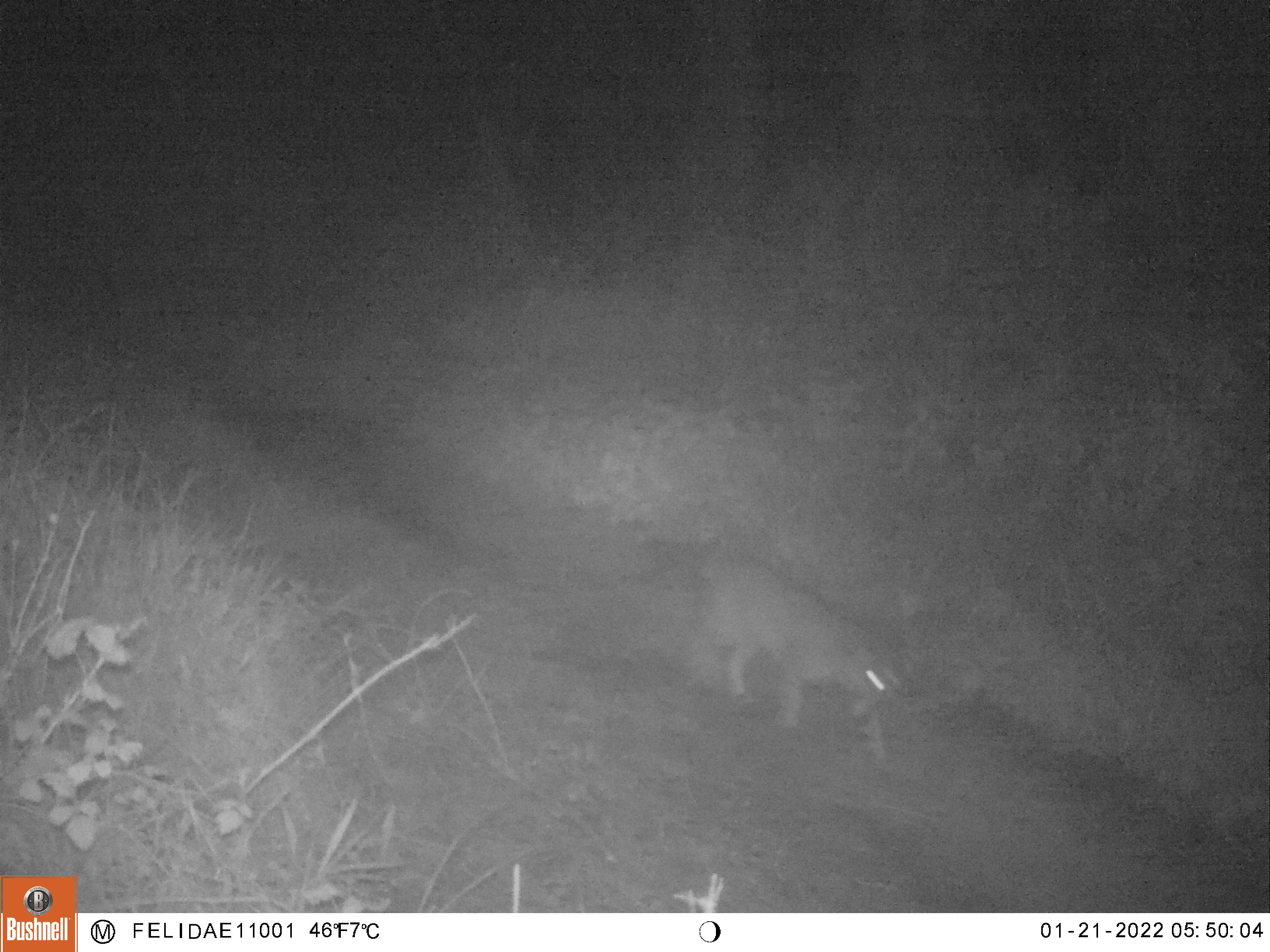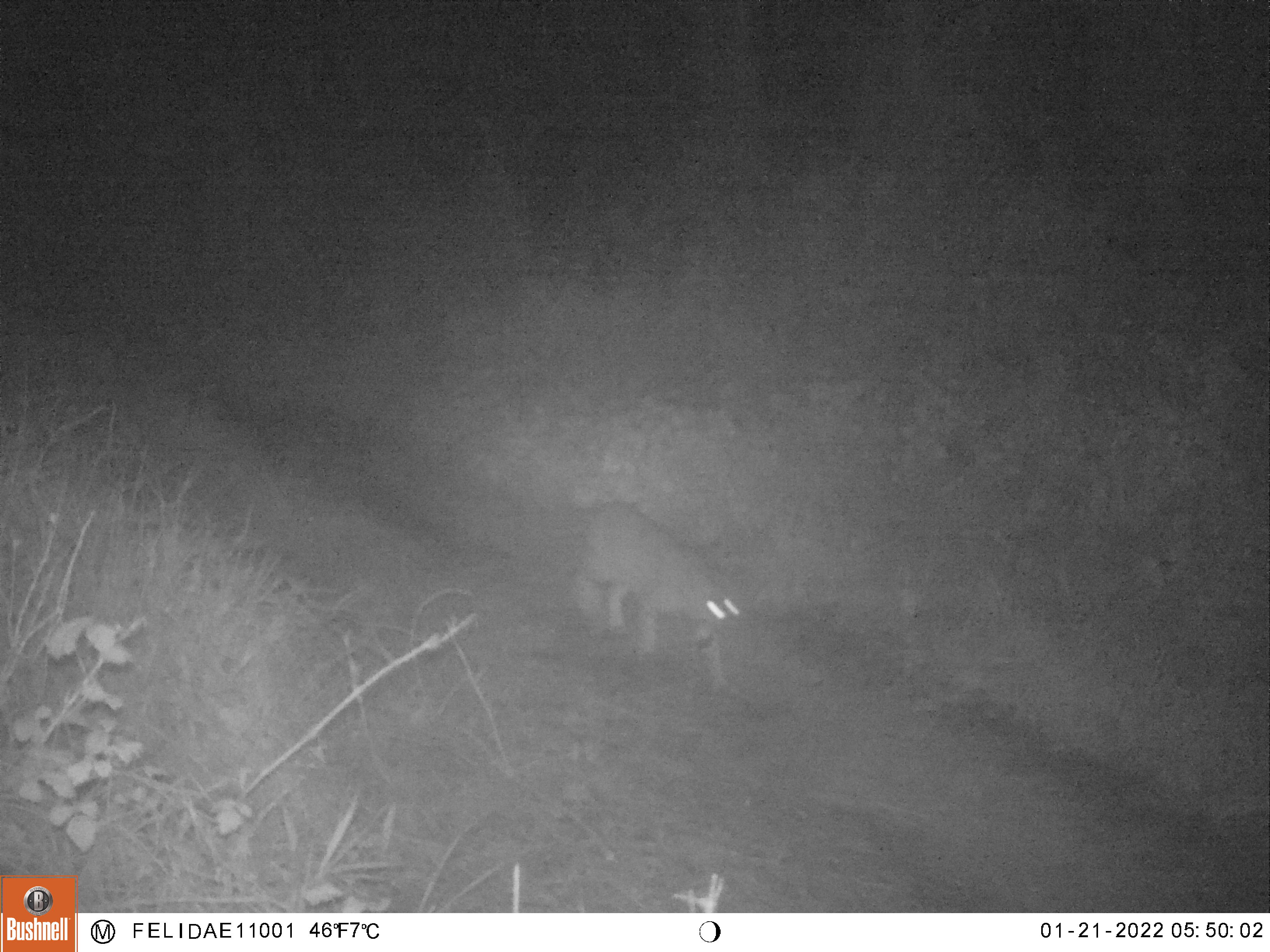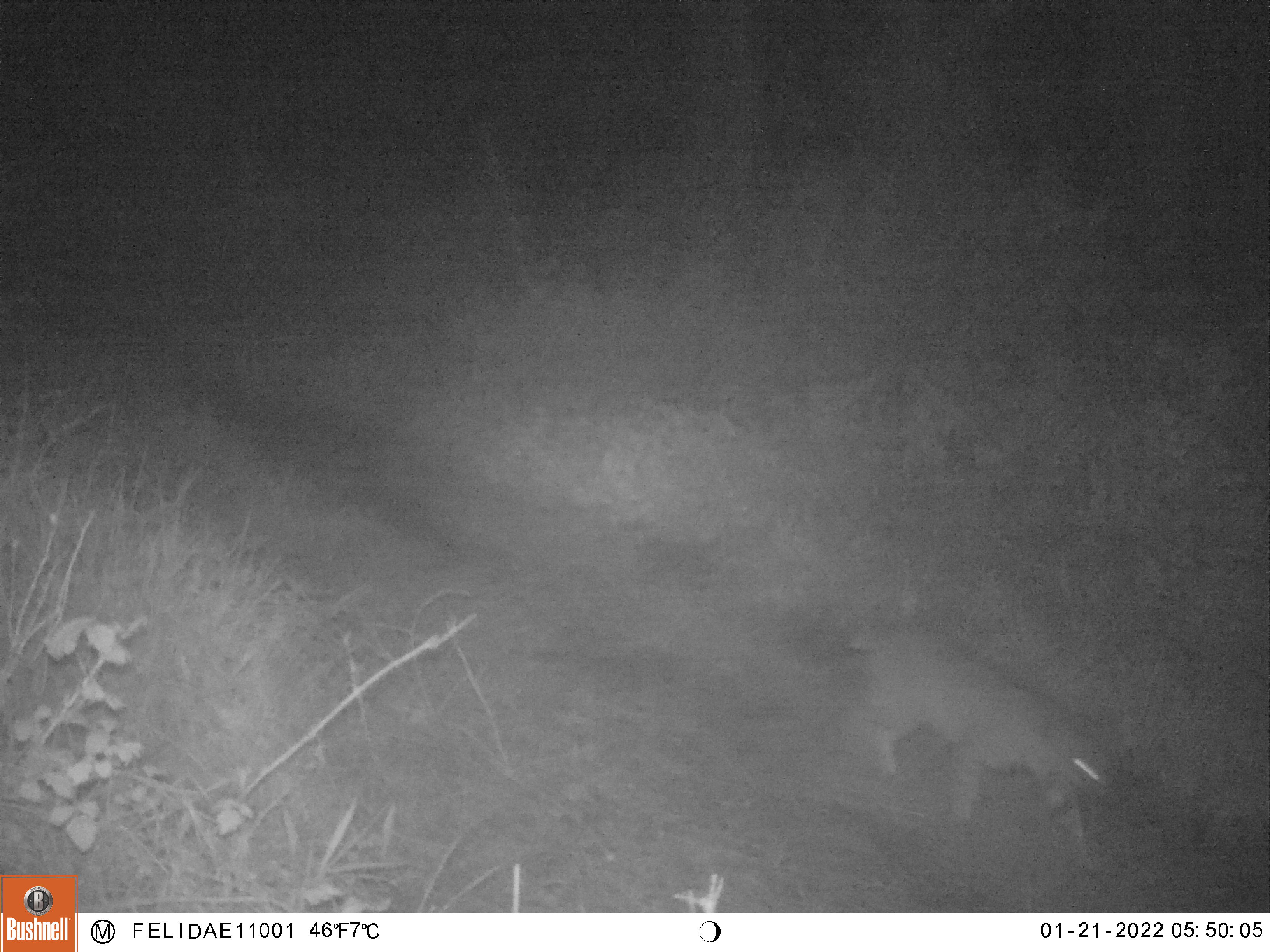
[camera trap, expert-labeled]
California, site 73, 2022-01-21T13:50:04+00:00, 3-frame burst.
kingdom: Animalia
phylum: Chordata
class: Mammalia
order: Carnivora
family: Felidae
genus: Lynx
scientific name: Lynx rufus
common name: bobcat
Bobcat (Lynx rufus).